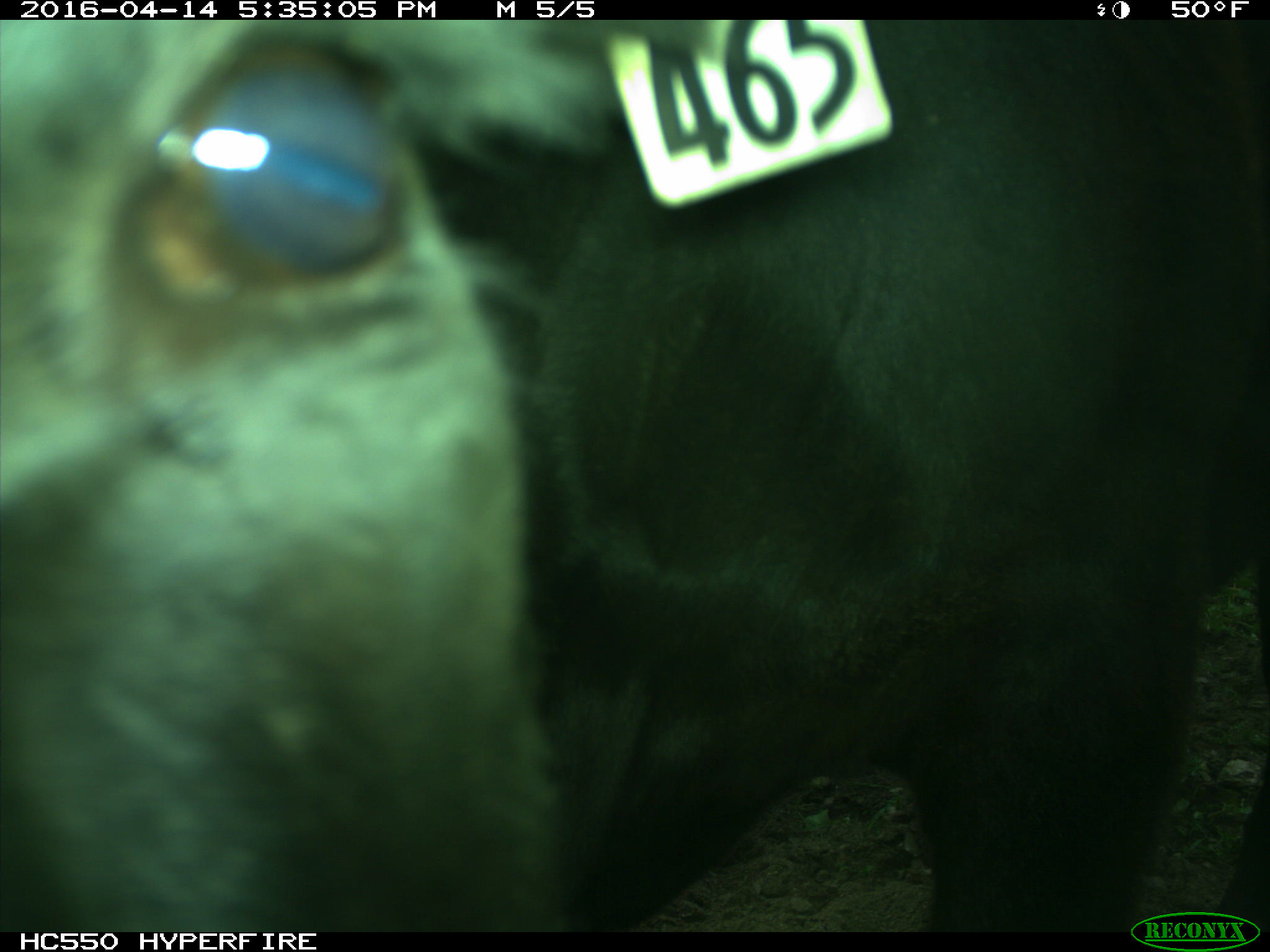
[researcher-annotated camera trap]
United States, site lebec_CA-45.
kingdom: Animalia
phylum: Chordata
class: Mammalia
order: Artiodactyla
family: Bovidae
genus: Bos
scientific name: Bos taurus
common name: domestic cow